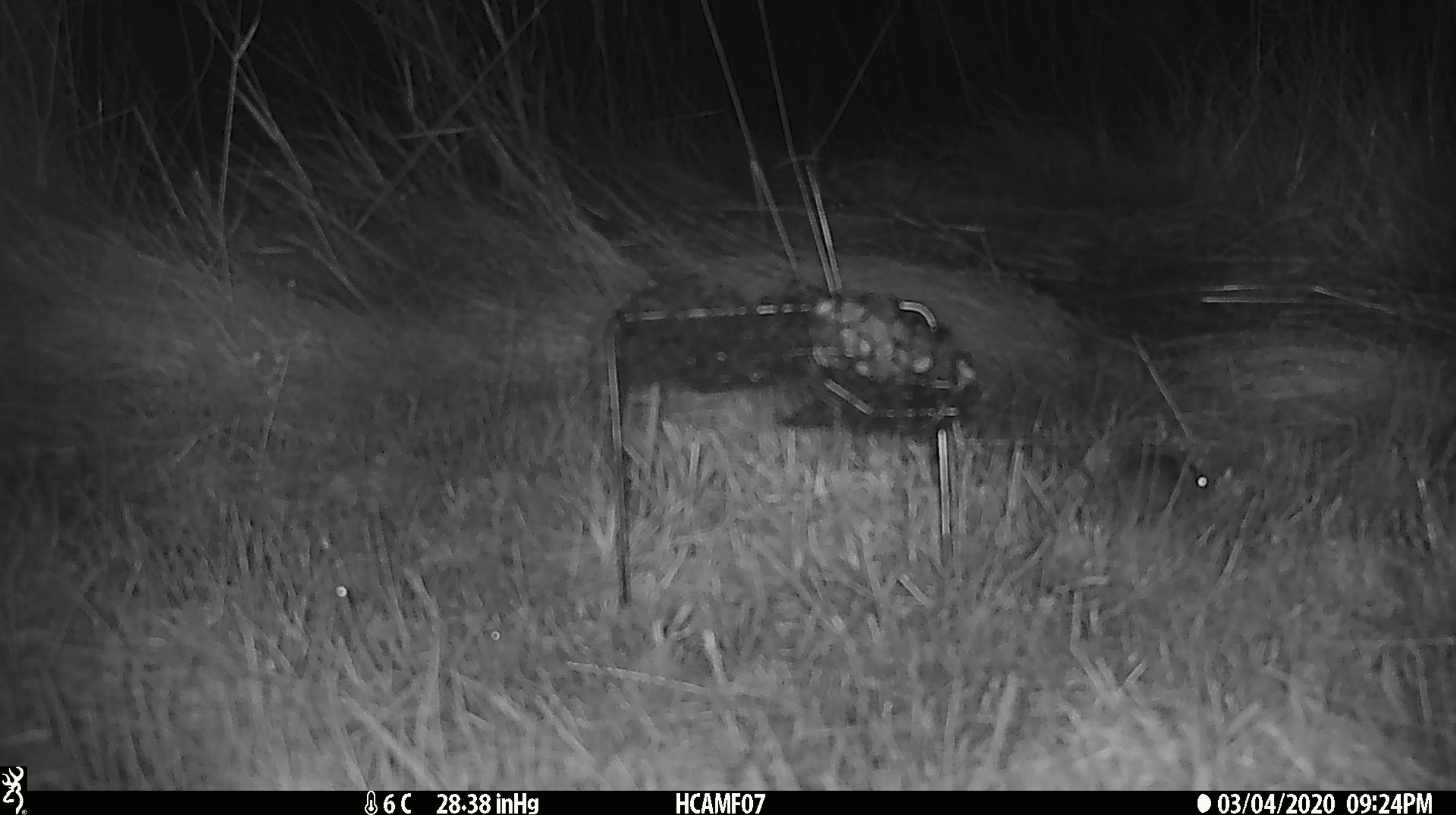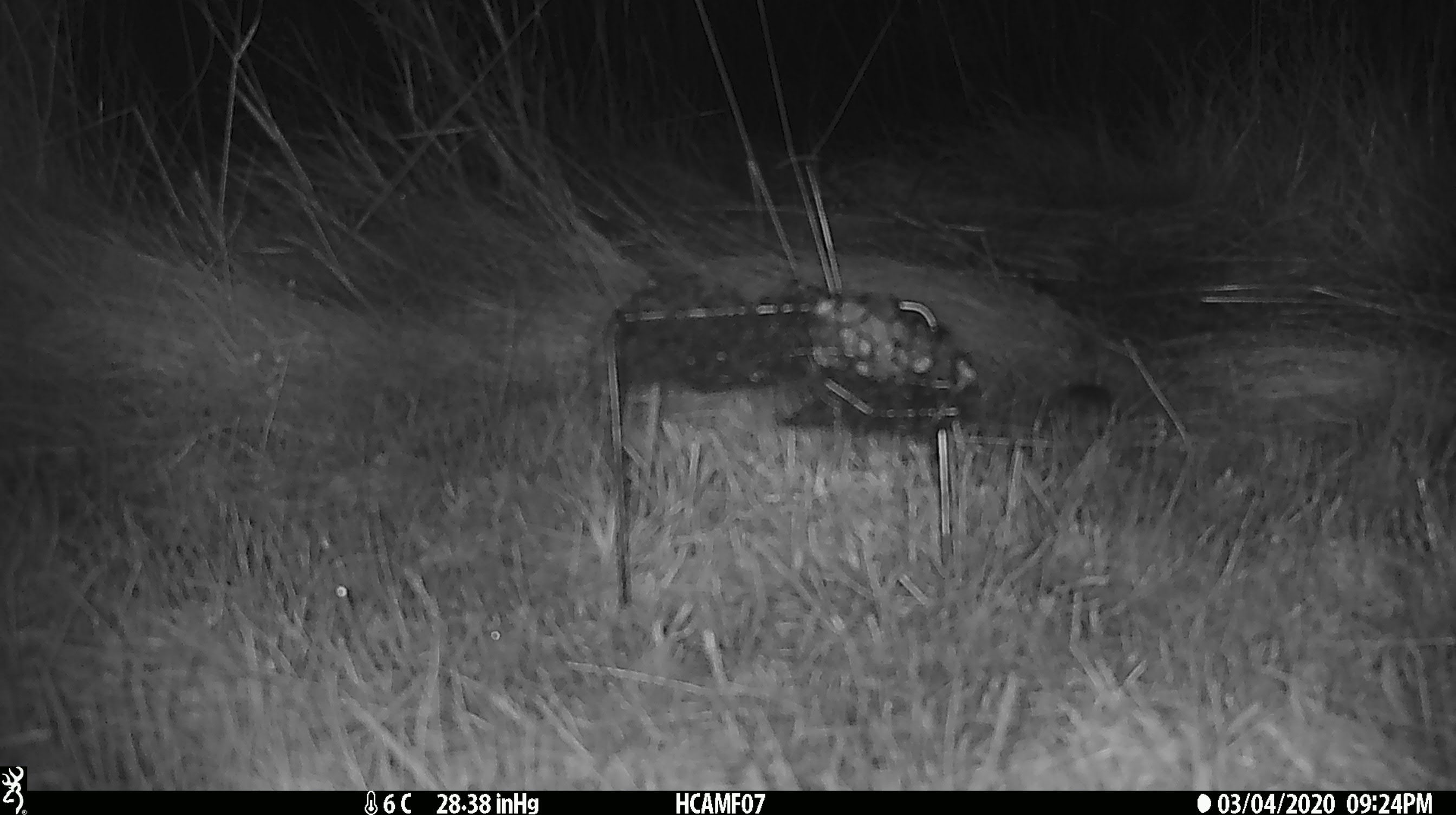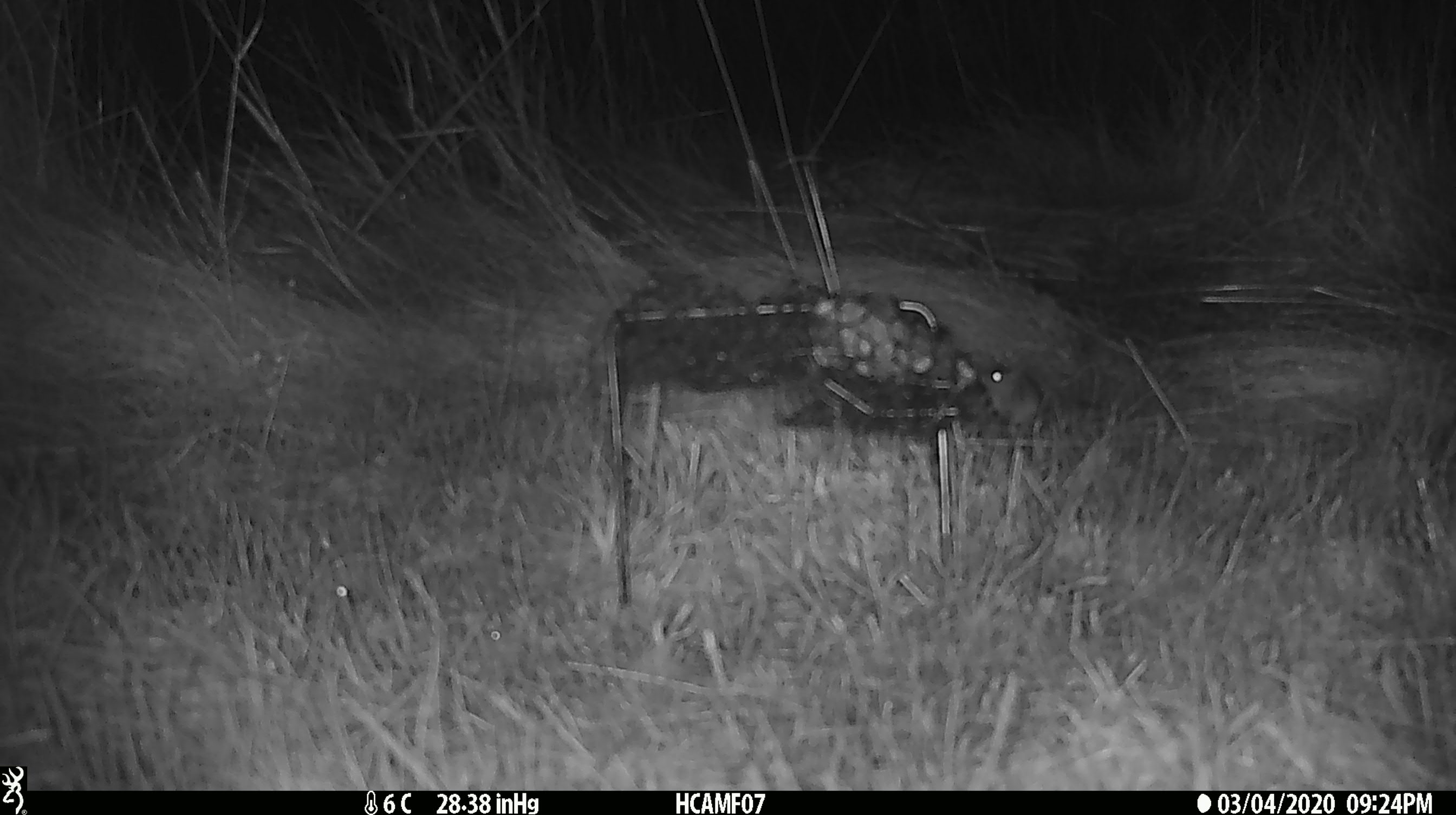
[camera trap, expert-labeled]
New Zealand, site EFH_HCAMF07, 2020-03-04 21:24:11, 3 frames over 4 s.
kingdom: Animalia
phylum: Chordata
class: Mammalia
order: Rodentia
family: Muridae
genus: Mus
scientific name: Mus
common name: mouse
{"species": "mouse (Mus)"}